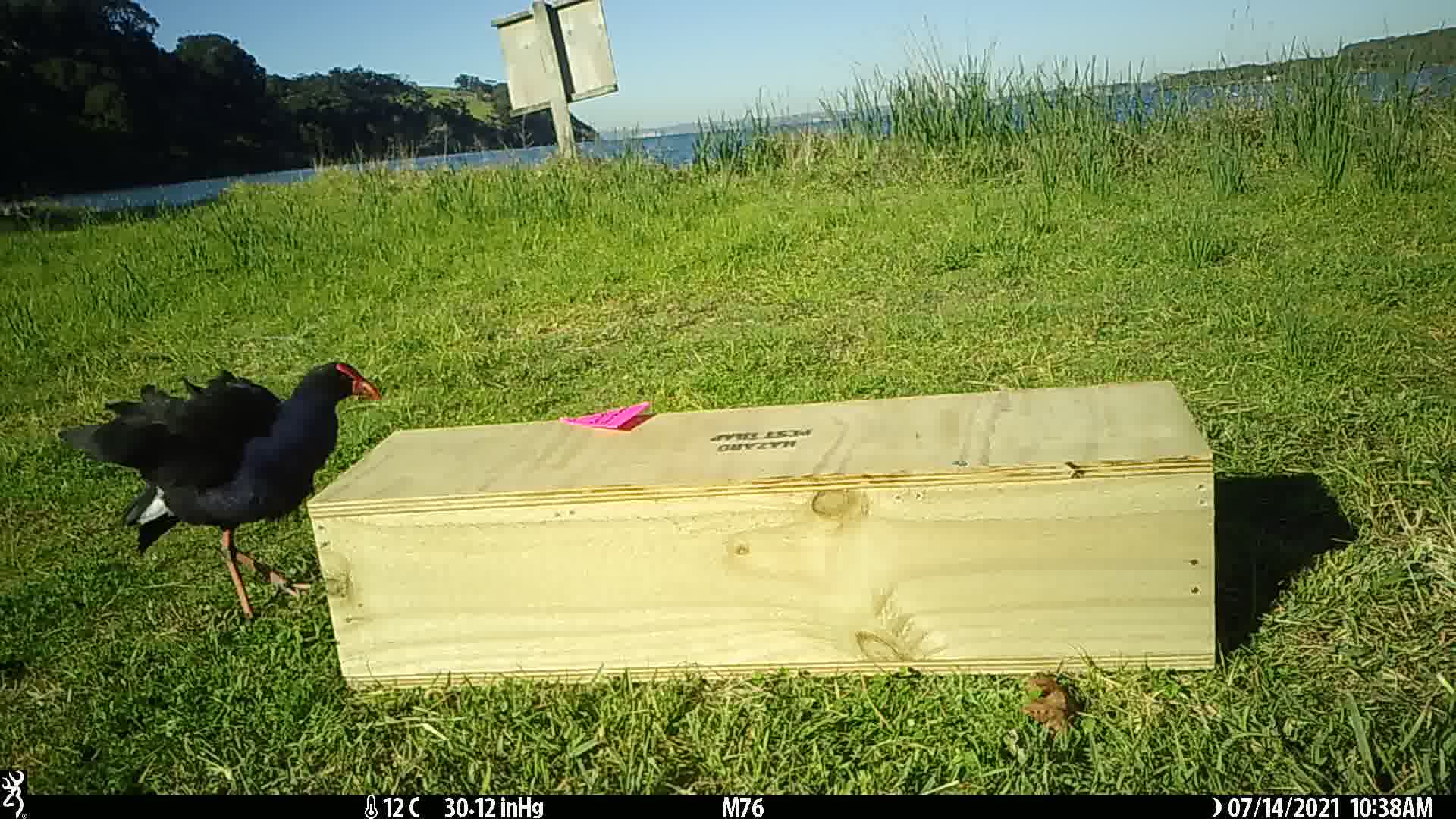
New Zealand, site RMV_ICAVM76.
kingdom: Animalia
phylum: Chordata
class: Aves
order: Gruiformes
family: Rallidae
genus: Porphyrio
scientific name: Porphyrio melanotus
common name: australasian swamphen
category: pukeko